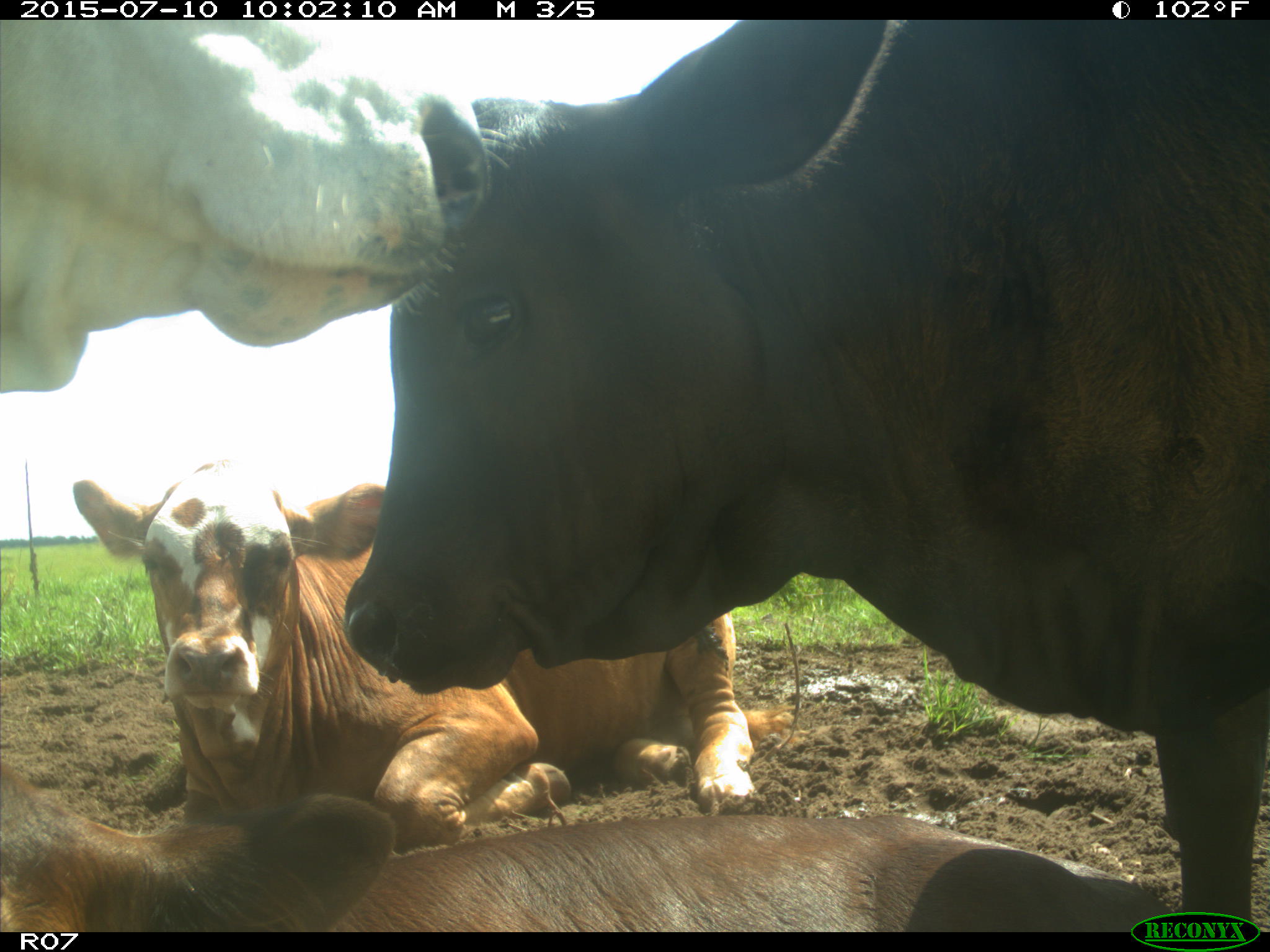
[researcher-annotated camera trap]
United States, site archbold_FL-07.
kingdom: Animalia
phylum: Chordata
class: Mammalia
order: Artiodactyla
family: Bovidae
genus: Bos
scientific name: Bos taurus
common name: domestic cow